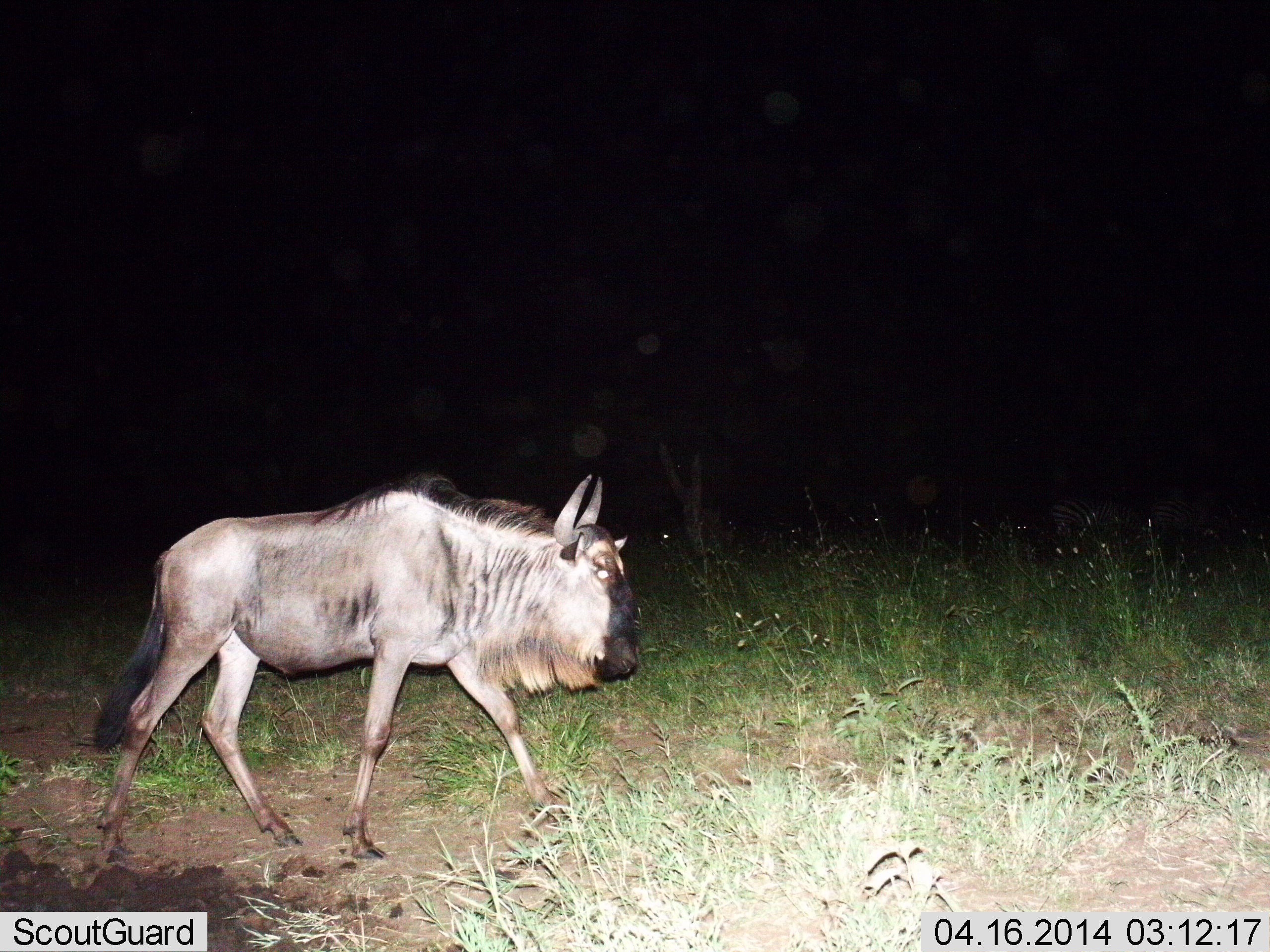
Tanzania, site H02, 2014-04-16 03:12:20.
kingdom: Animalia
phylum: Chordata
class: Mammalia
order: Artiodactyla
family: Bovidae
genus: Connochaetes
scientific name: Connochaetes taurinus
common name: blue wildebeest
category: wildebeest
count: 1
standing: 17%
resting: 0%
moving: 83%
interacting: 0%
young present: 8%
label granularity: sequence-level